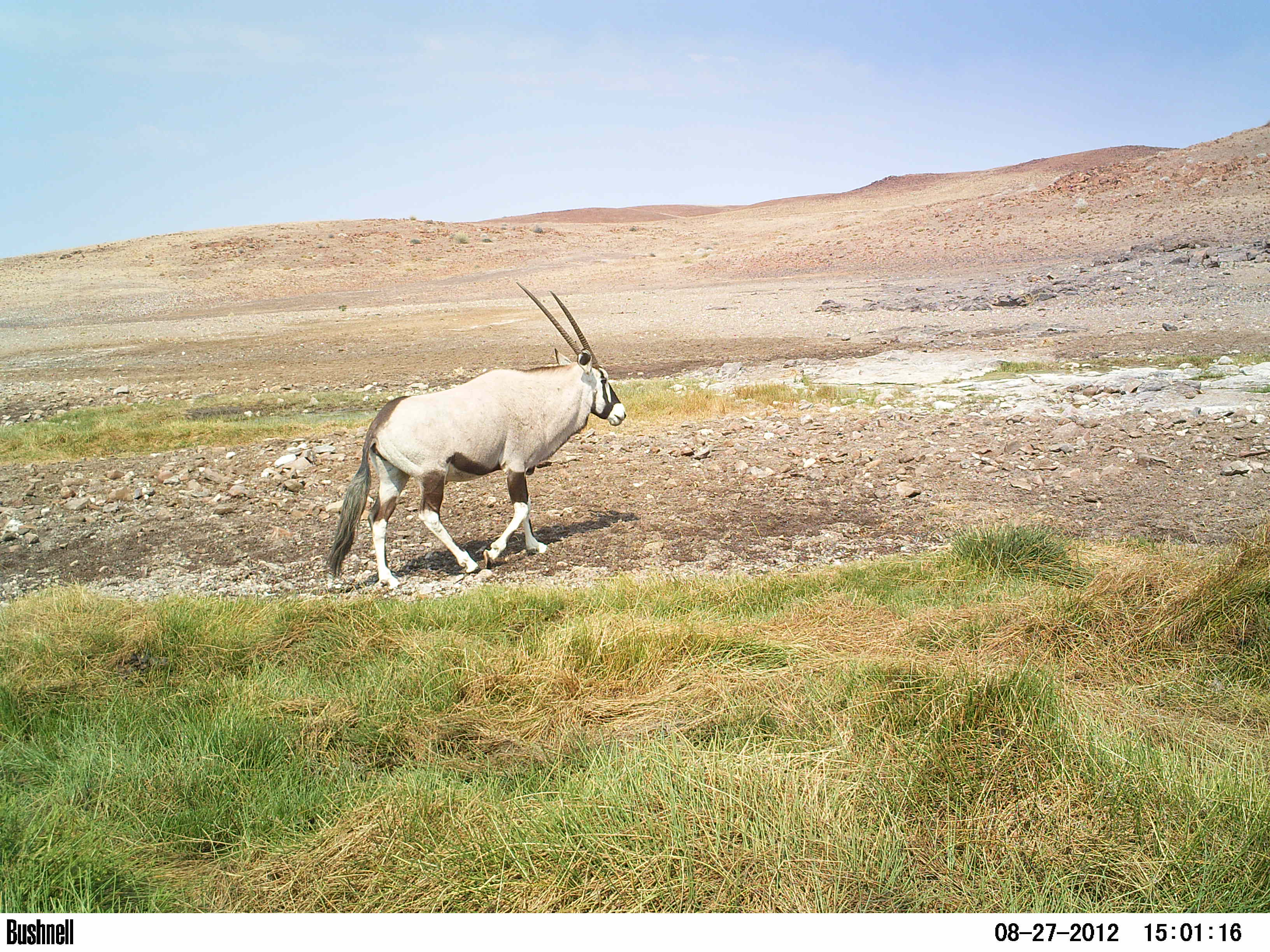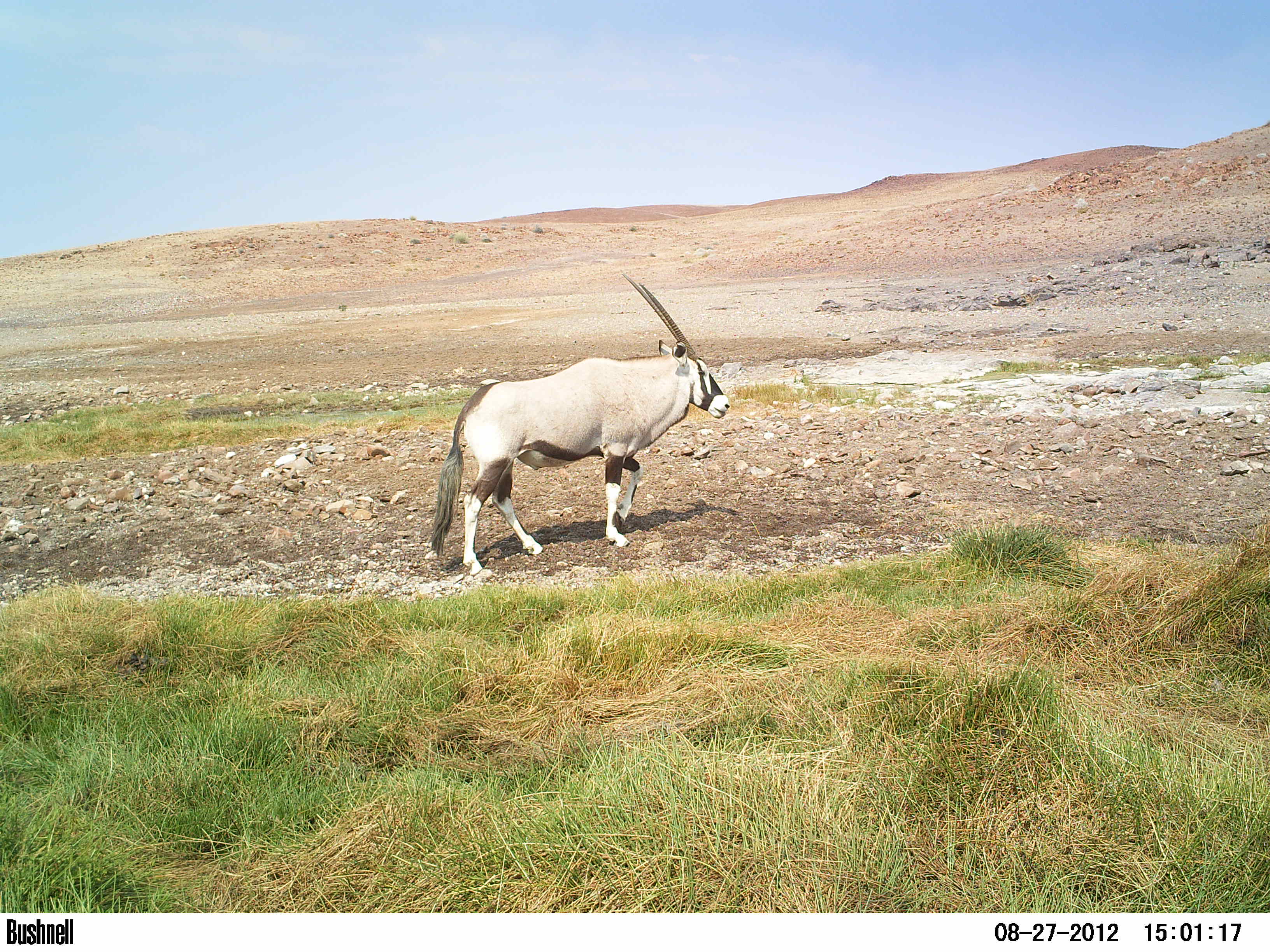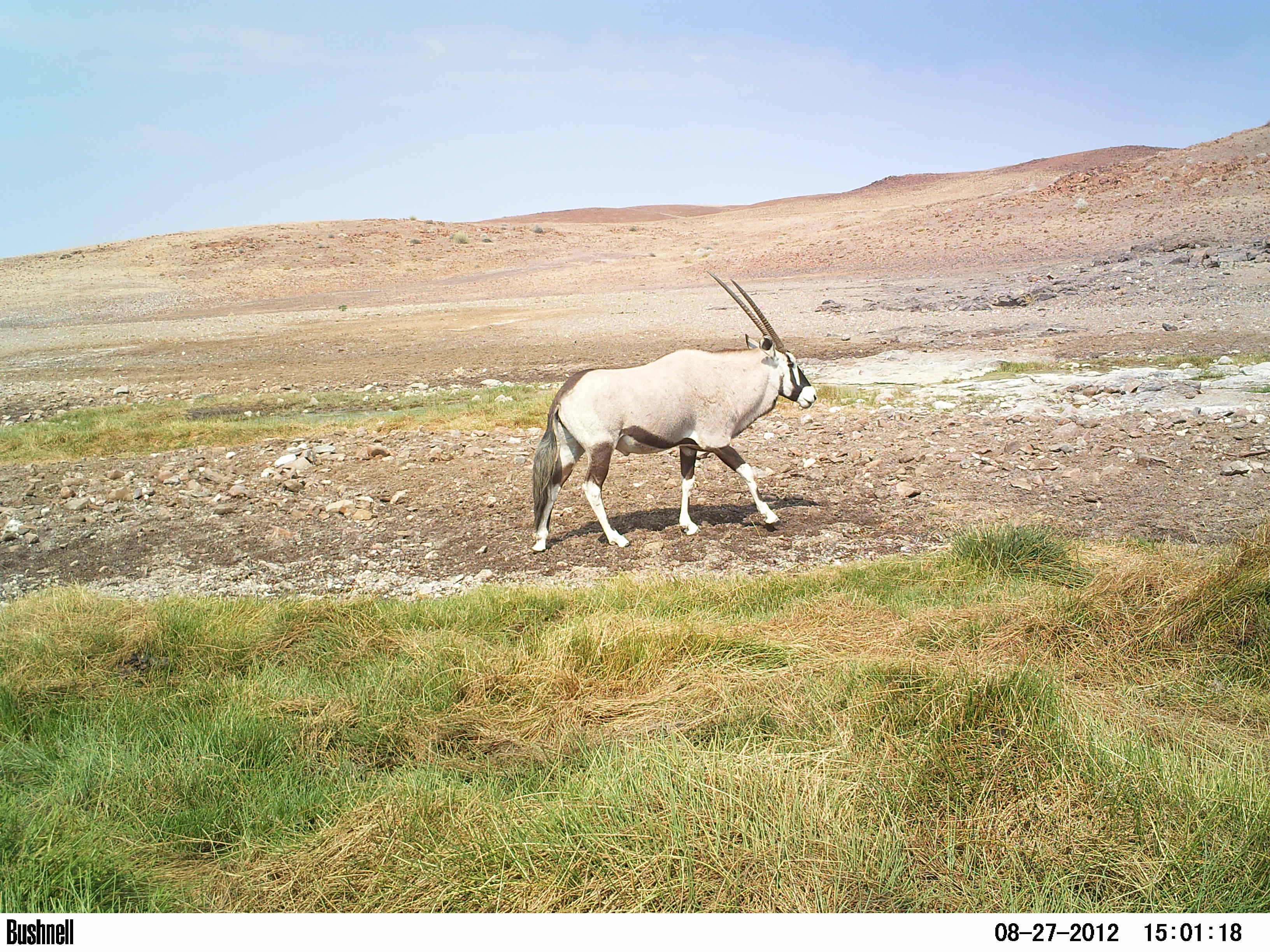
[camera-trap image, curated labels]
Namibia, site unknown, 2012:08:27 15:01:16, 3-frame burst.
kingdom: Animalia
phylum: Chordata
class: Mammalia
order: Artiodactyla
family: Bovidae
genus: Oryx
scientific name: Oryx gazella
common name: gemsbok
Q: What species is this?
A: Oryx gazella (gemsbok).